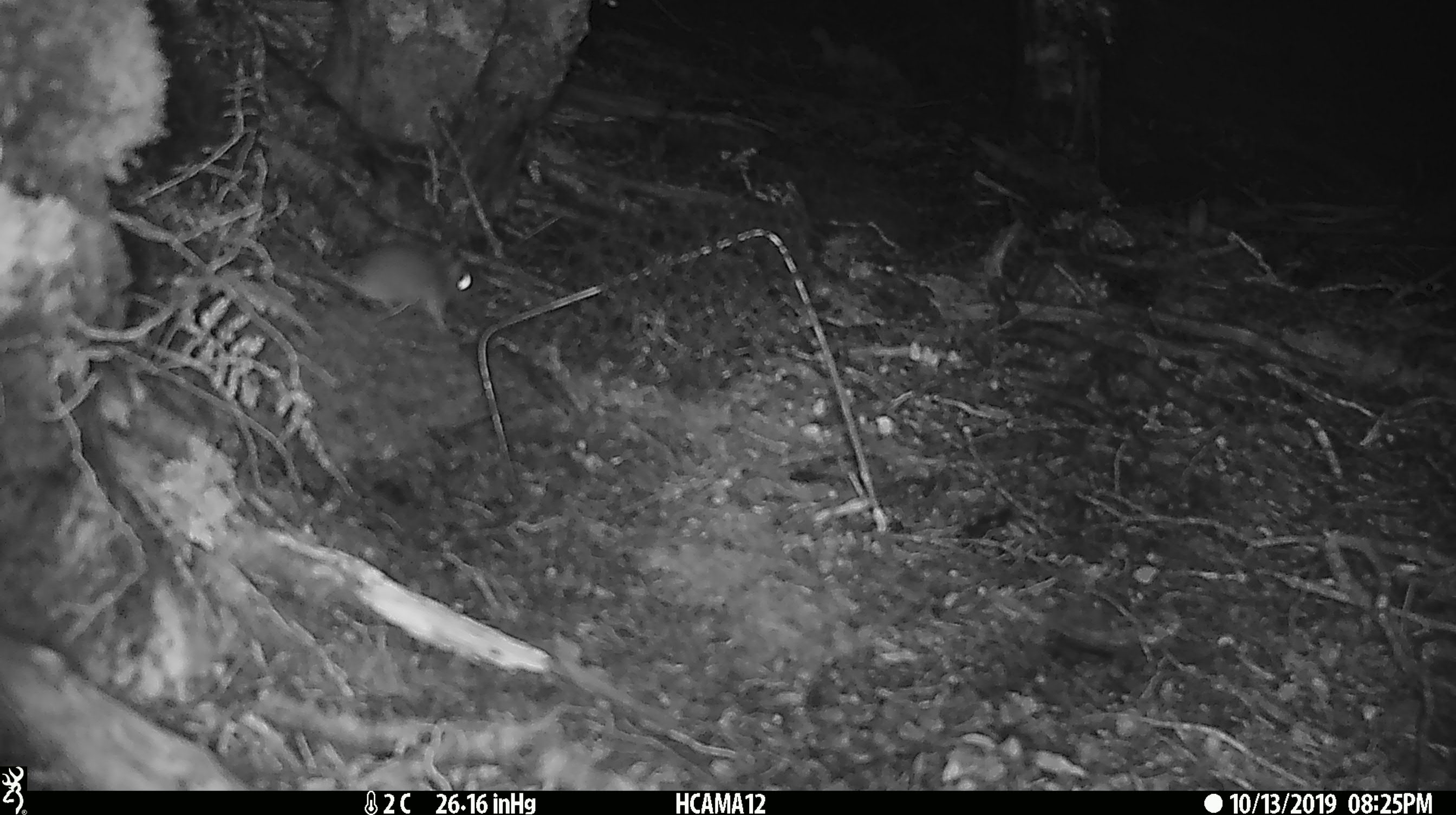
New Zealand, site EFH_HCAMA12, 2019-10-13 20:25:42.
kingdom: Animalia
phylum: Chordata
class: Mammalia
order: Rodentia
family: Muridae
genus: Mus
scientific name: Mus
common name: mouse